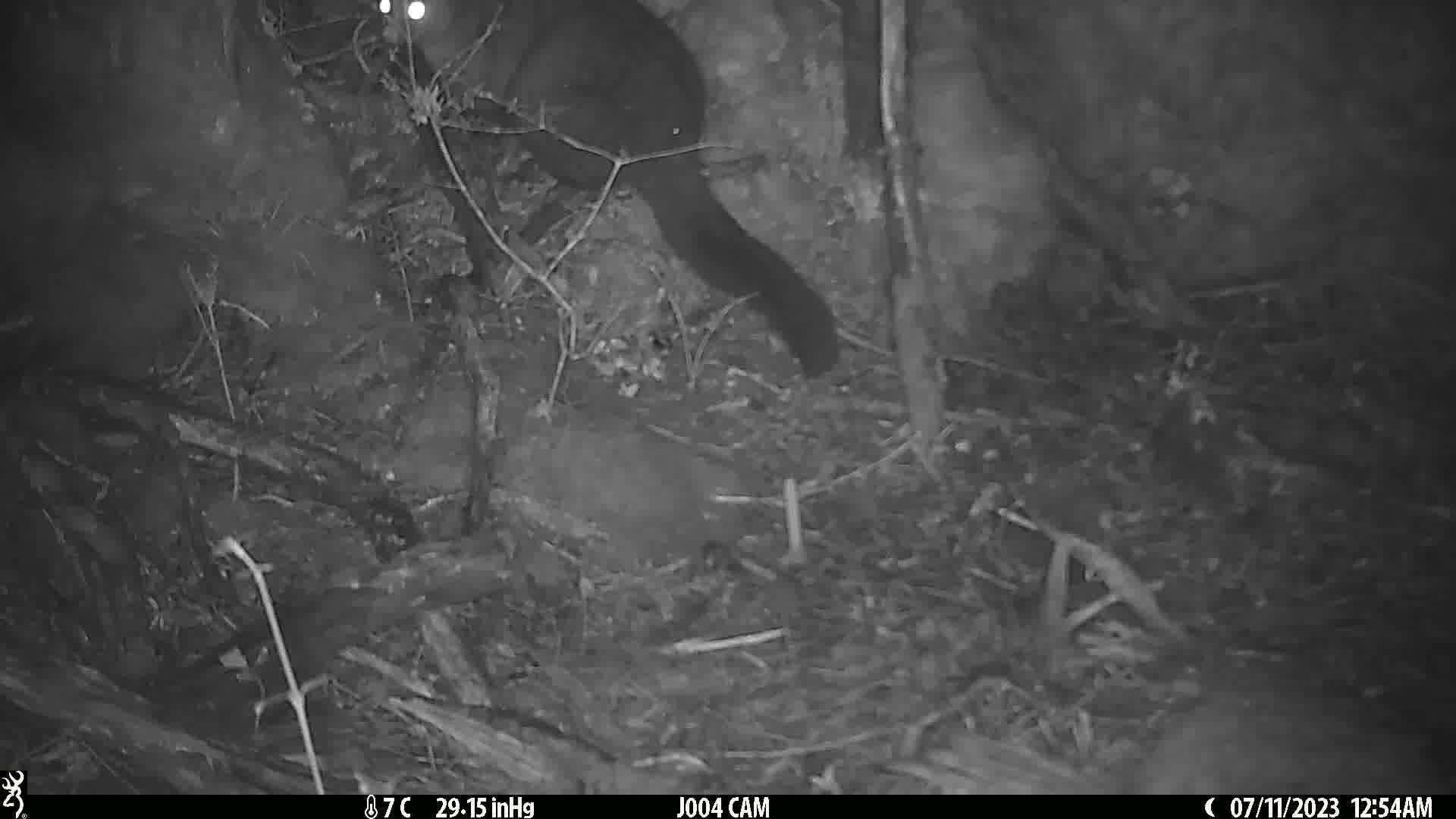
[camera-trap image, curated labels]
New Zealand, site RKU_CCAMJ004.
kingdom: Animalia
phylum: Chordata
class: Mammalia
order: Diprotodontia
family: Phalangeridae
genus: Trichosurus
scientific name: Trichosurus vulpecula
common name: common brushtail possum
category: possum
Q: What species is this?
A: Possum (common brushtail possum) (Trichosurus vulpecula).